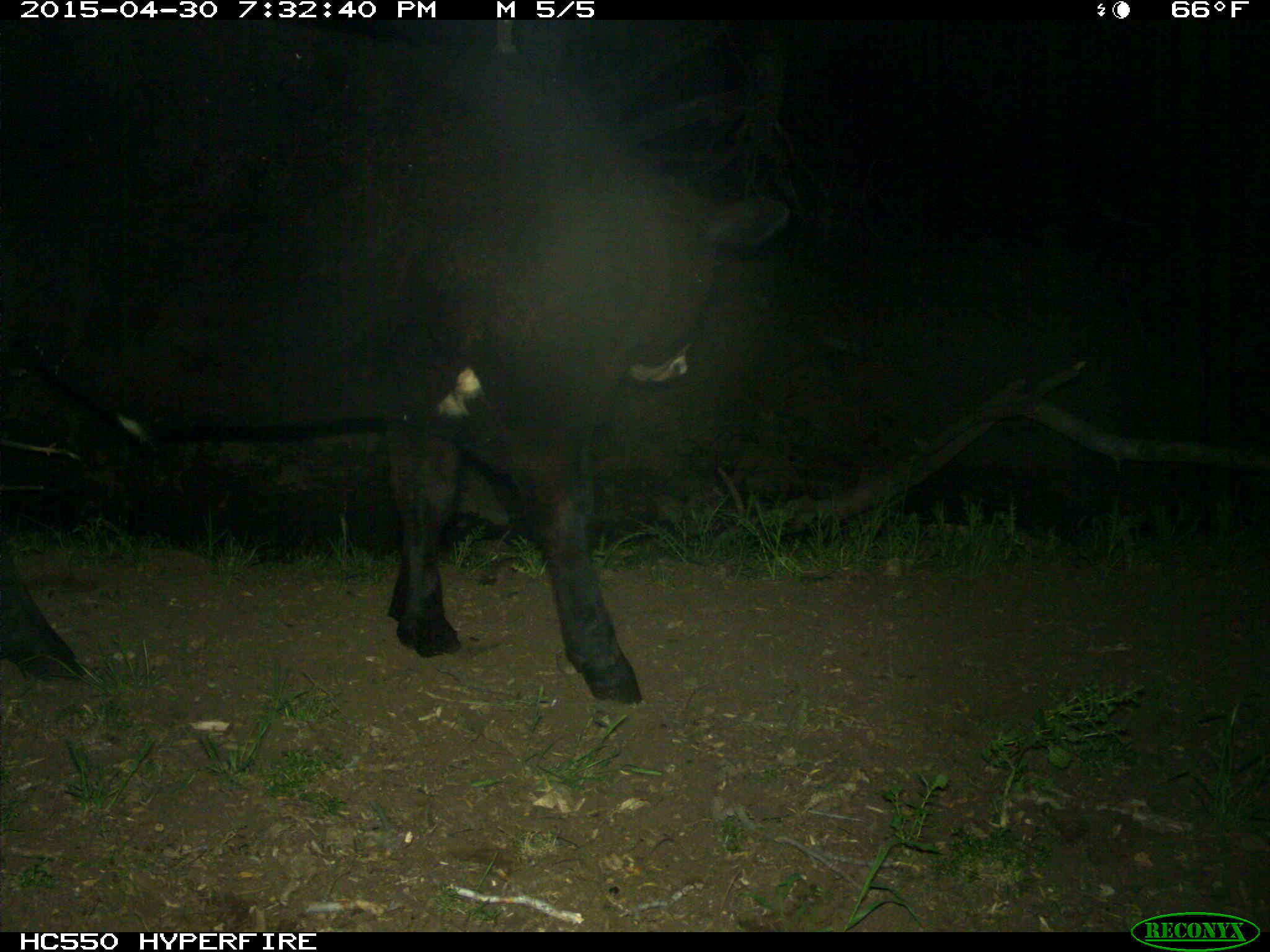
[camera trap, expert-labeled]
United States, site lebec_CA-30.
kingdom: Animalia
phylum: Chordata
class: Mammalia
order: Artiodactyla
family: Bovidae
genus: Bos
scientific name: Bos taurus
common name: domestic cow